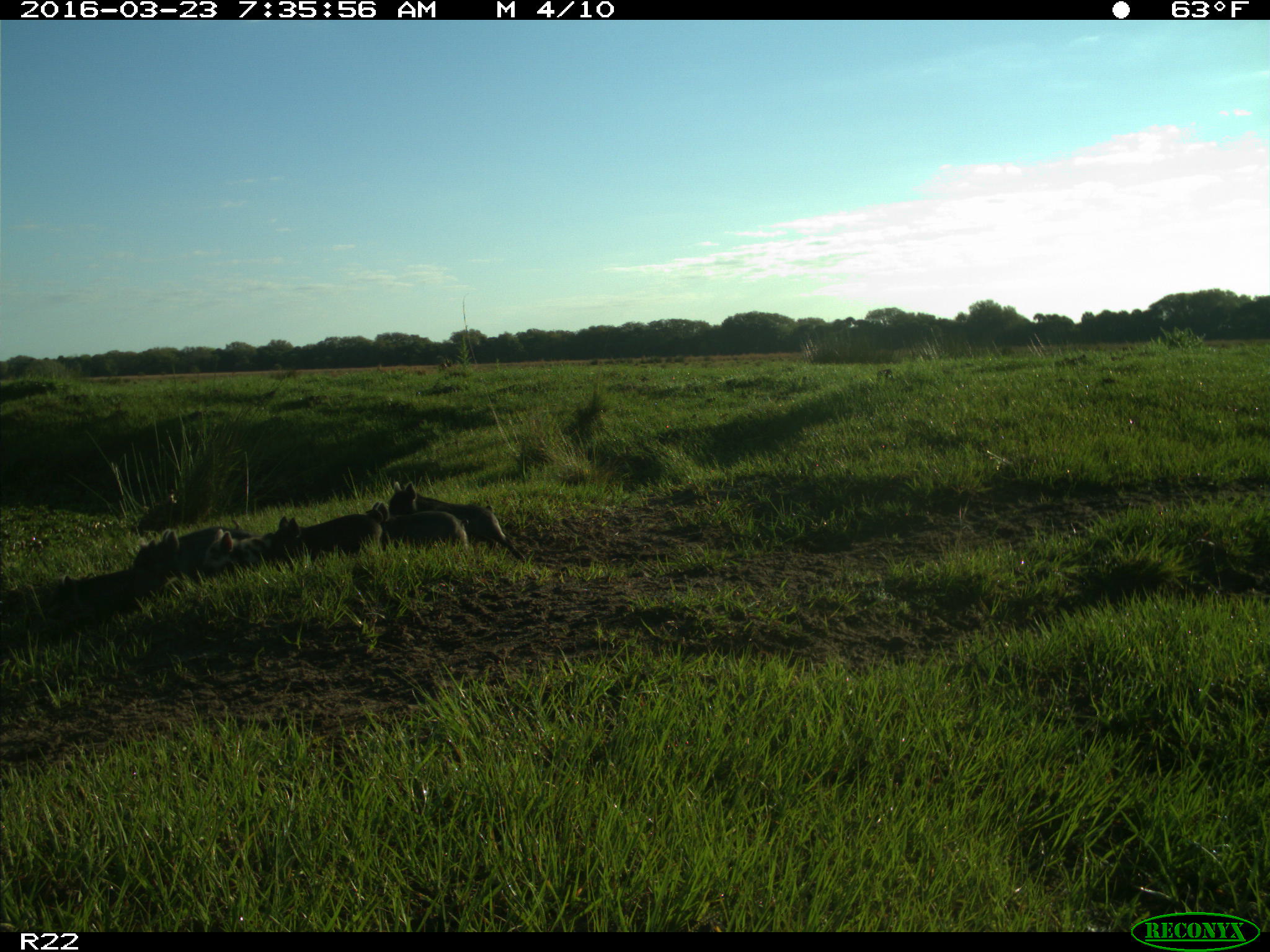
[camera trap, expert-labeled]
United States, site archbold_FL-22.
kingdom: Animalia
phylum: Chordata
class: Mammalia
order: Artiodactyla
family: Suidae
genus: Sus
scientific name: Sus scrofa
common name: wild boar